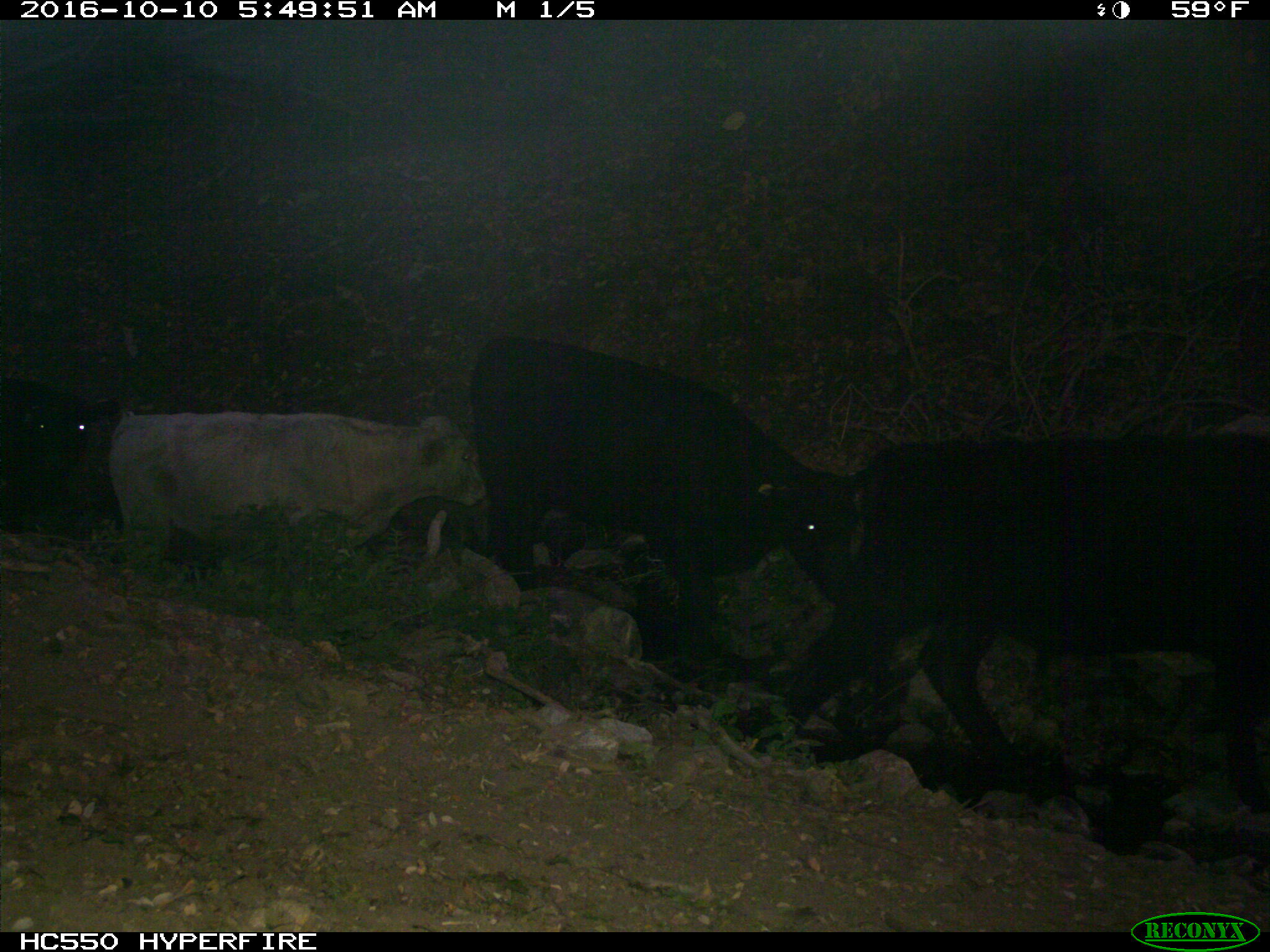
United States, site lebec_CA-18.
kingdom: Animalia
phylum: Chordata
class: Mammalia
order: Artiodactyla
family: Bovidae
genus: Bos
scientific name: Bos taurus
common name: domestic cow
Bos taurus (domestic cow).